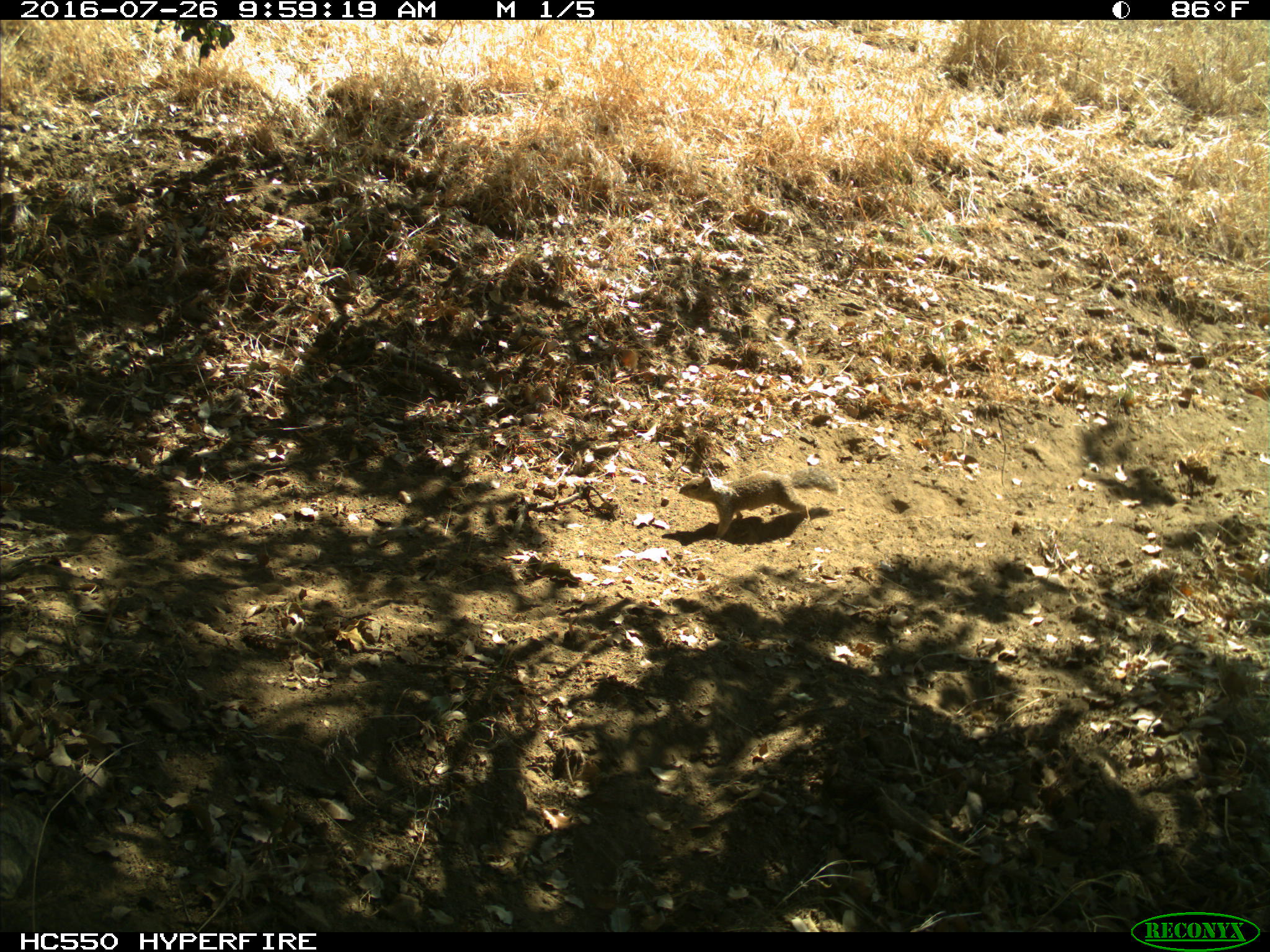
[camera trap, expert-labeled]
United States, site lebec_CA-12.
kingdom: Animalia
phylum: Chordata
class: Mammalia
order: Rodentia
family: Sciuridae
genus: Otospermophilus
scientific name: Otospermophilus beecheyi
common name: california ground squirrel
Otospermophilus beecheyi (california ground squirrel).